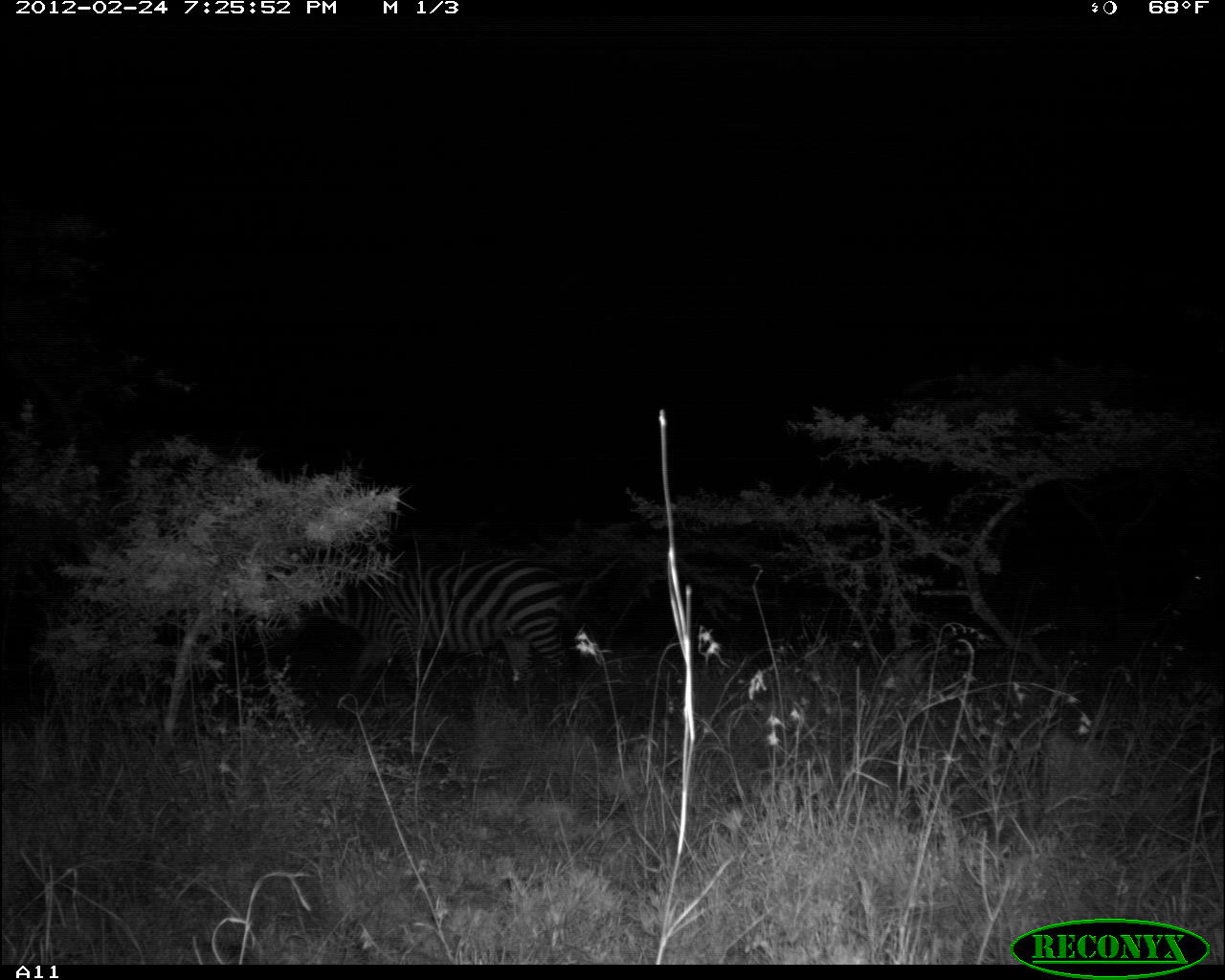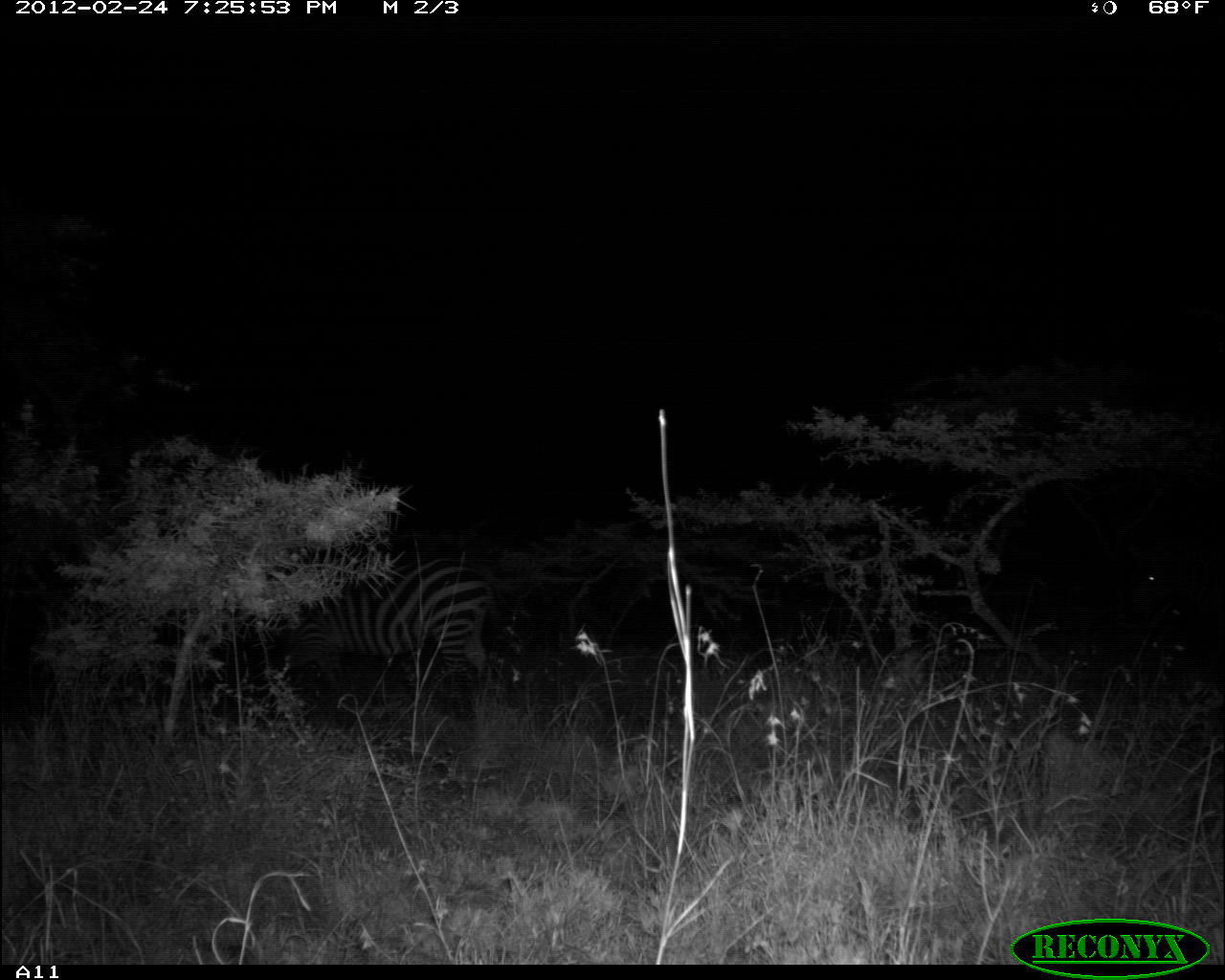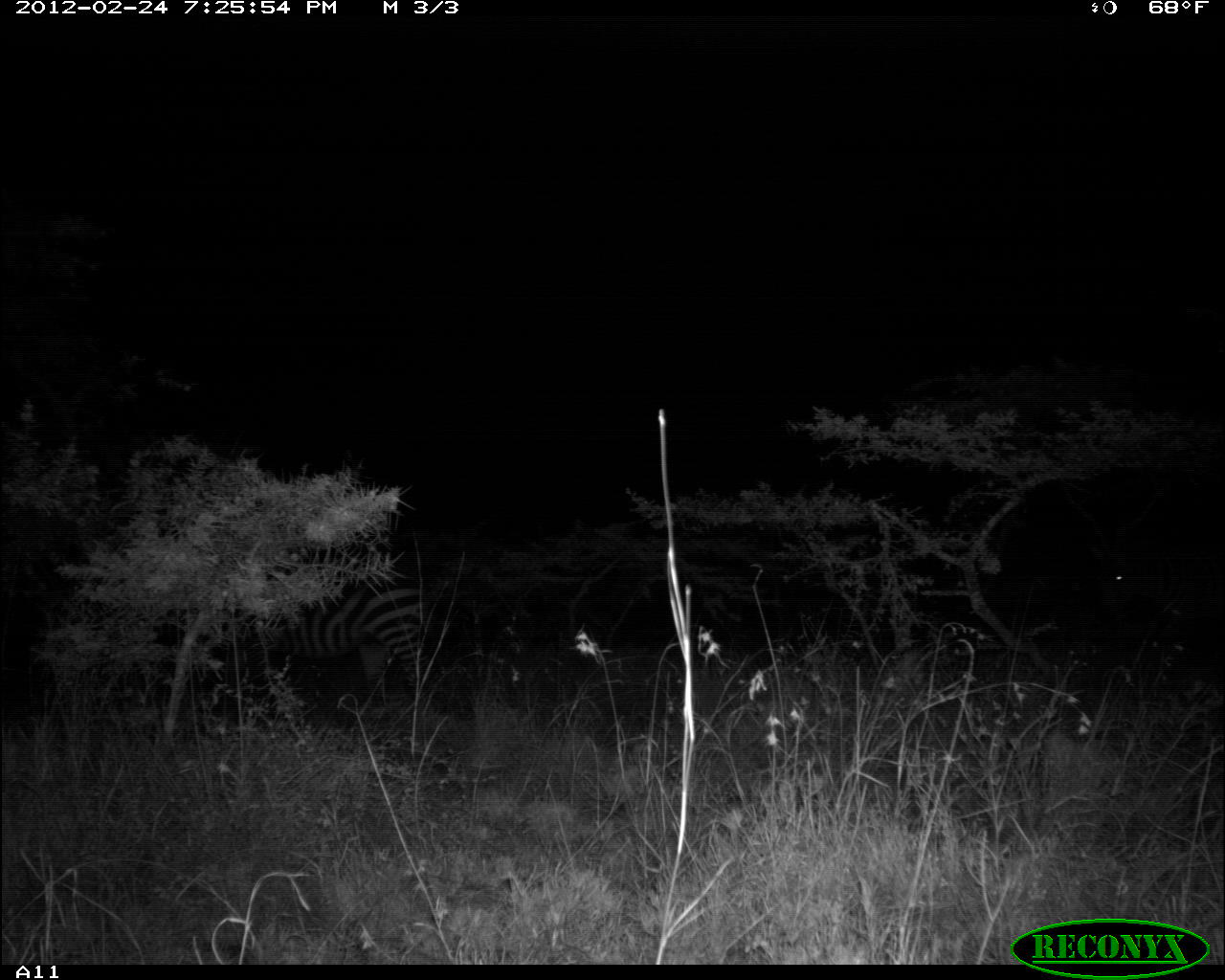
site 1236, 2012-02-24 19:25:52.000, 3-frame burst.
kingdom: Animalia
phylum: Chordata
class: Mammalia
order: Perissodactyla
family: Equidae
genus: Equus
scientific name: Equus quagga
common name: plains zebra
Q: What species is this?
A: Equus quagga (plains zebra).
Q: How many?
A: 2.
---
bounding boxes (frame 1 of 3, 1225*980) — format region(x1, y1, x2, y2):
equus quagga: region(311, 551, 579, 706)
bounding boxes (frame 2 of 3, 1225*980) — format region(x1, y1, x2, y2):
equus quagga: region(287, 541, 506, 699); region(1114, 533, 1225, 626)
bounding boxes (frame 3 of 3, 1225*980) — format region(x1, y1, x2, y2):
equus quagga: region(241, 572, 443, 710); region(1092, 540, 1225, 650)